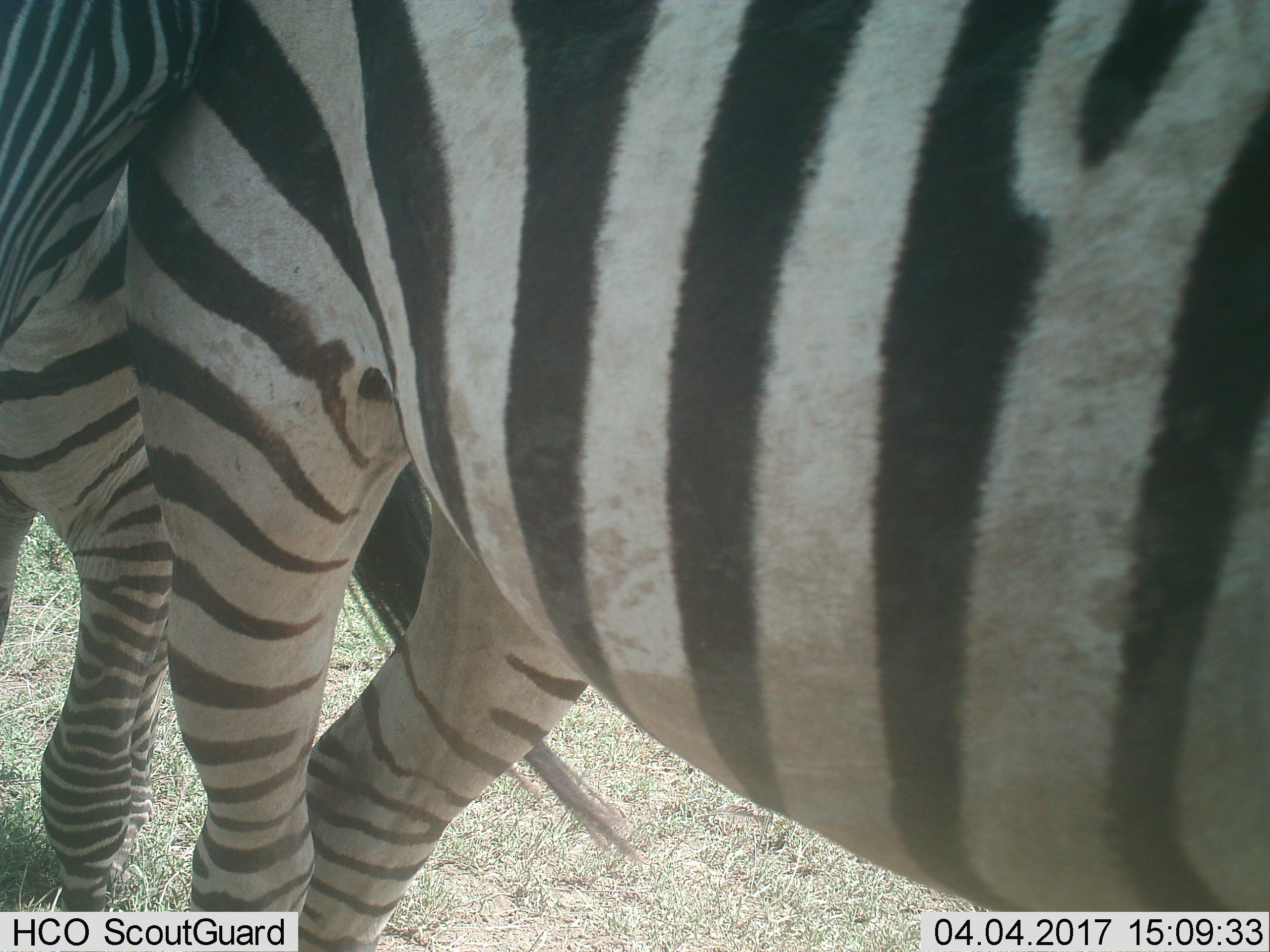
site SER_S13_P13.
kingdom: Animalia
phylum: Chordata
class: Mammalia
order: Perissodactyla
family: Equidae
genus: Equus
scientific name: Equus quagga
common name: plains zebra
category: zebraplains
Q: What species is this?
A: Zebraplains (plains zebra) (Equus quagga).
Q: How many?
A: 2.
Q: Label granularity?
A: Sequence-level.